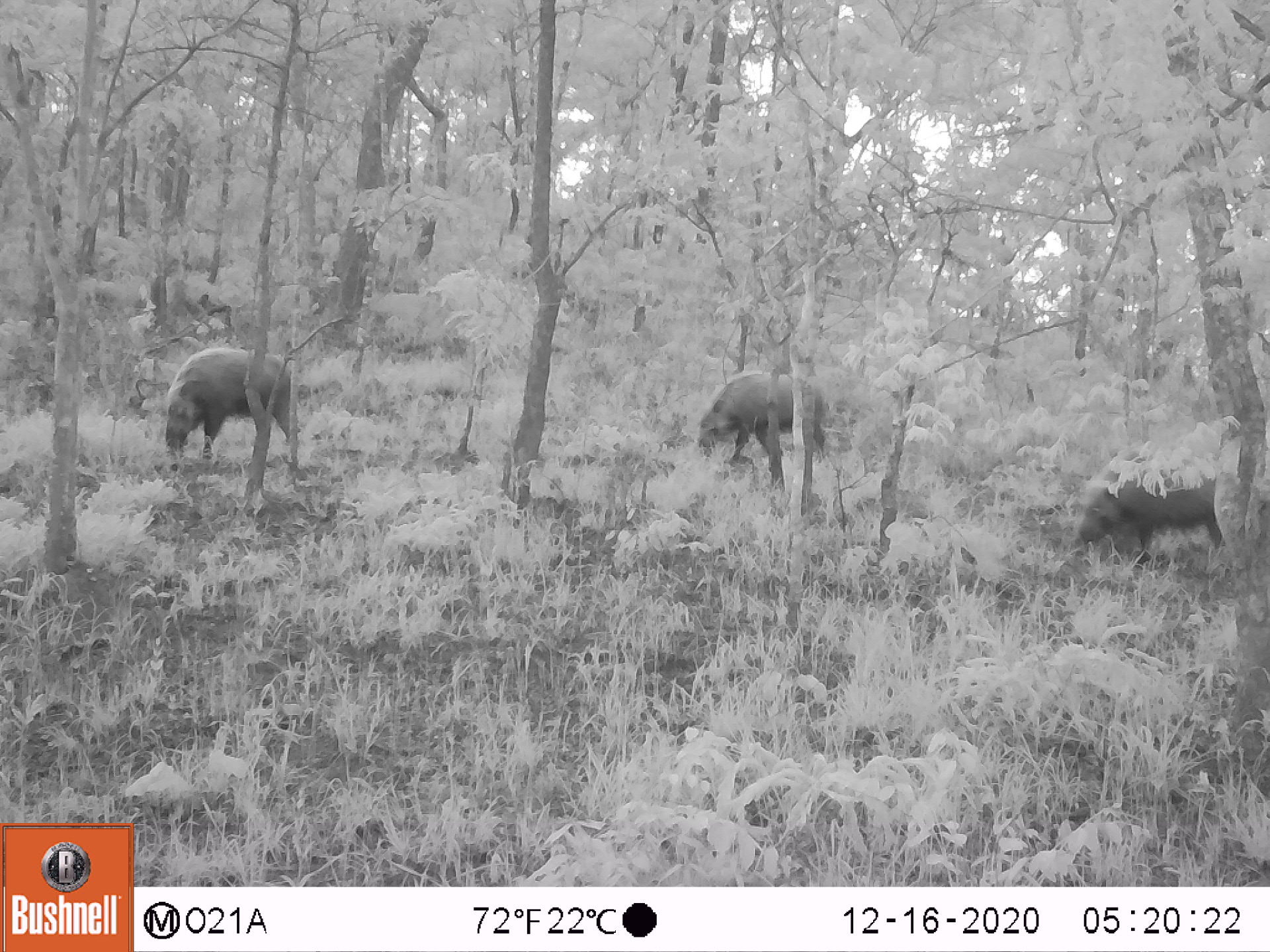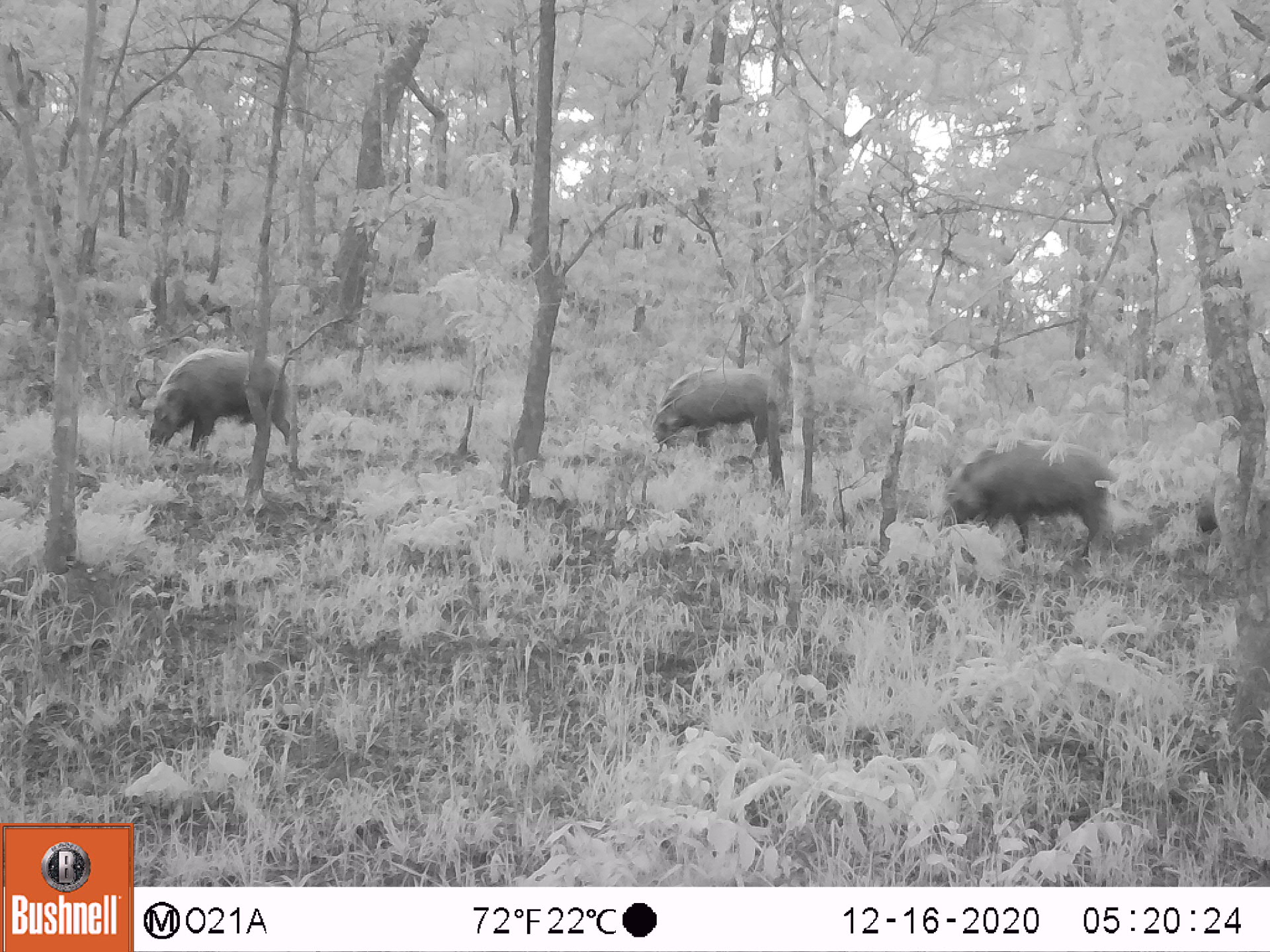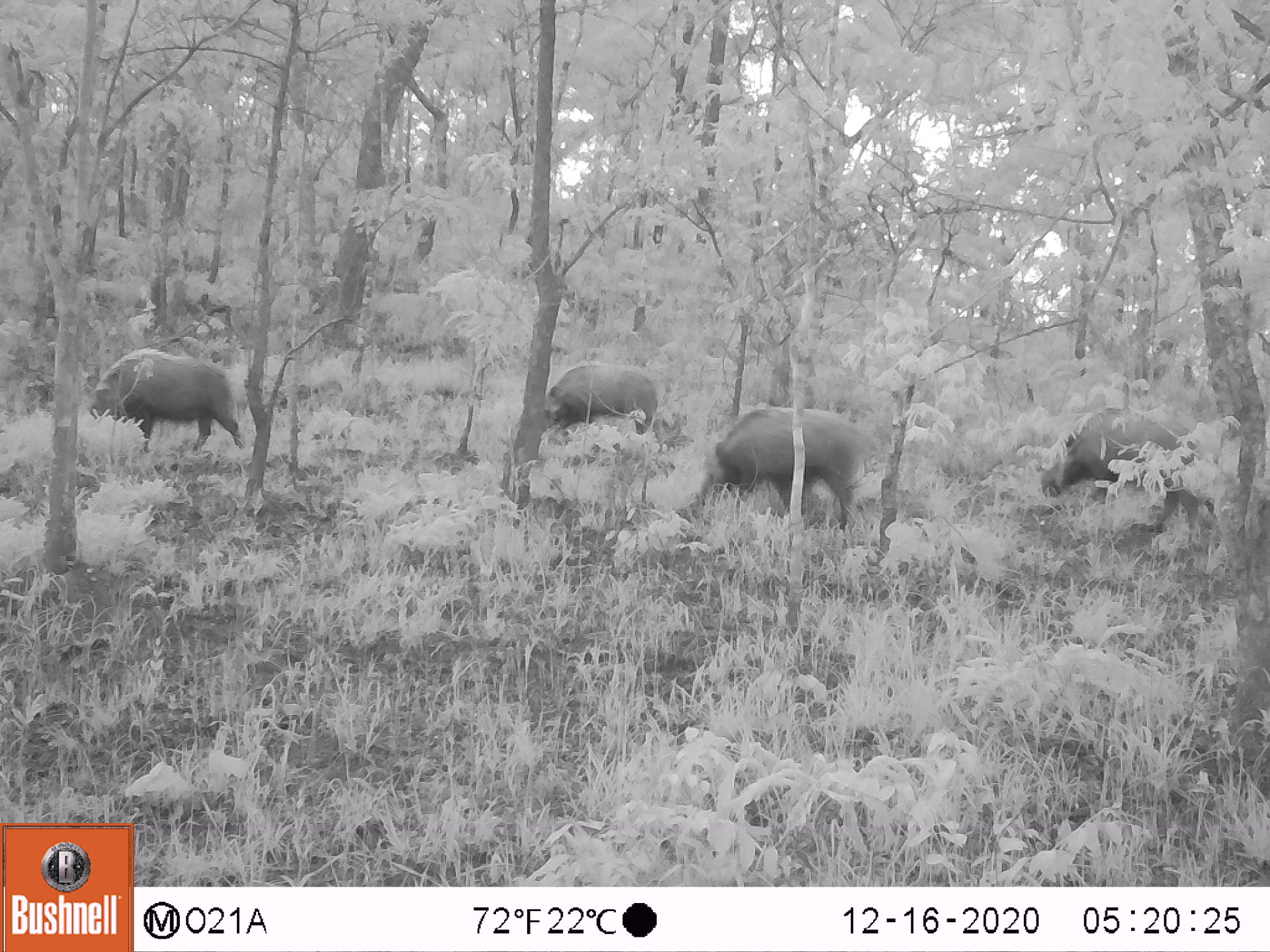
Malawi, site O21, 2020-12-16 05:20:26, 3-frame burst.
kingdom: Animalia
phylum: Chordata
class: Mammalia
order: Artiodactyla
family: Suidae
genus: Potamochoerus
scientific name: Potamochoerus larvatus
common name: bushpig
Bushpig (Potamochoerus larvatus), count 3.